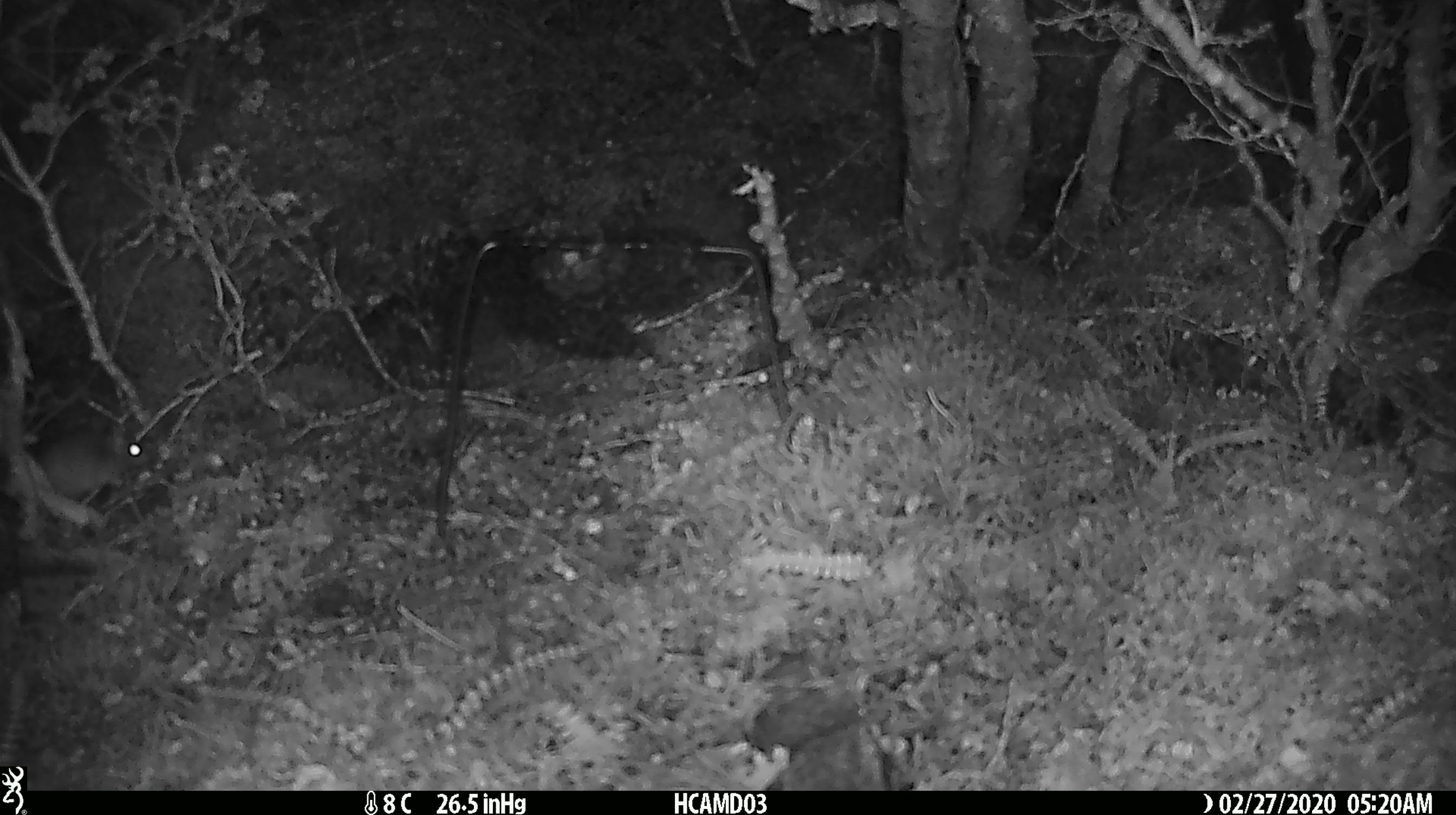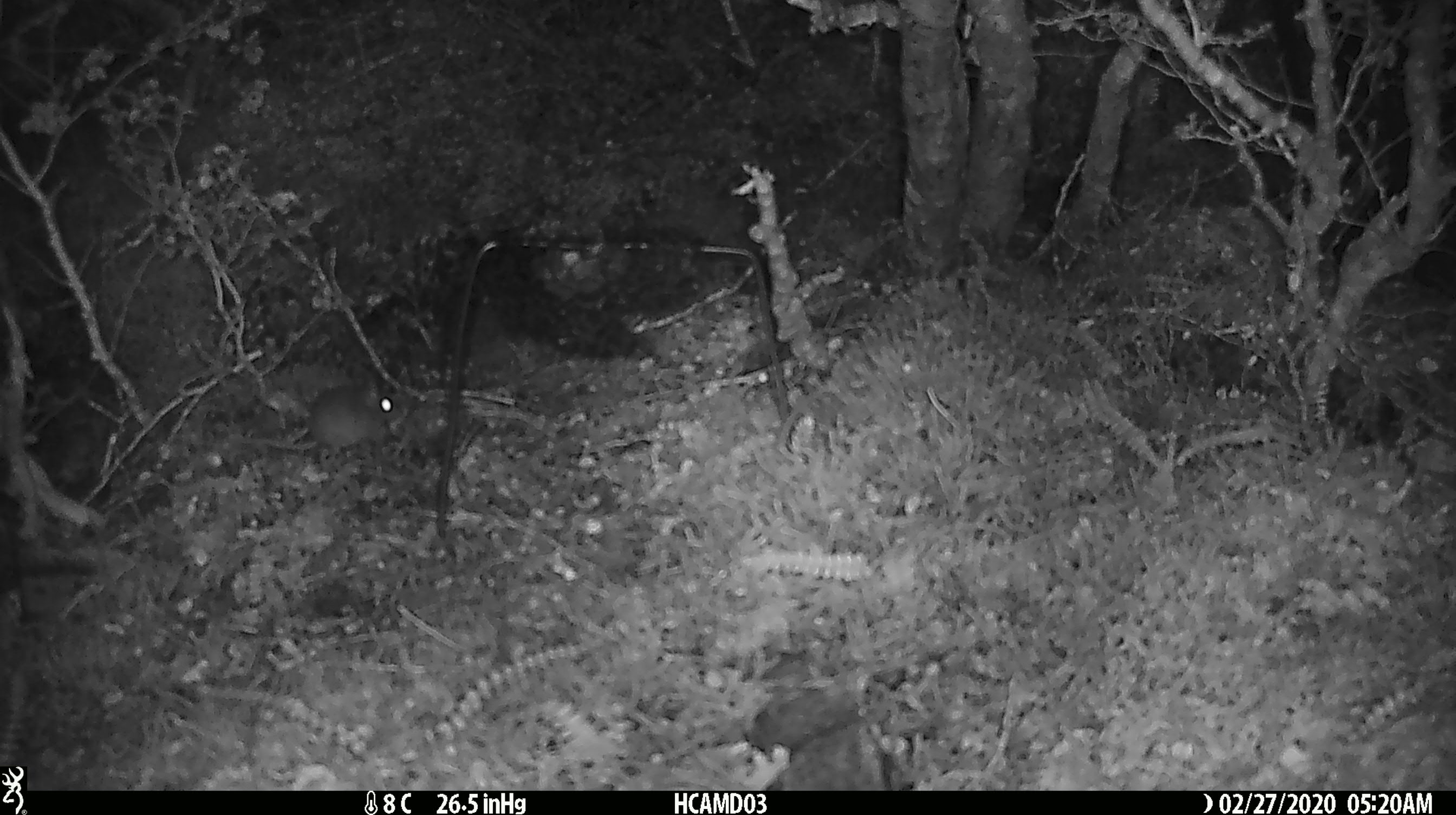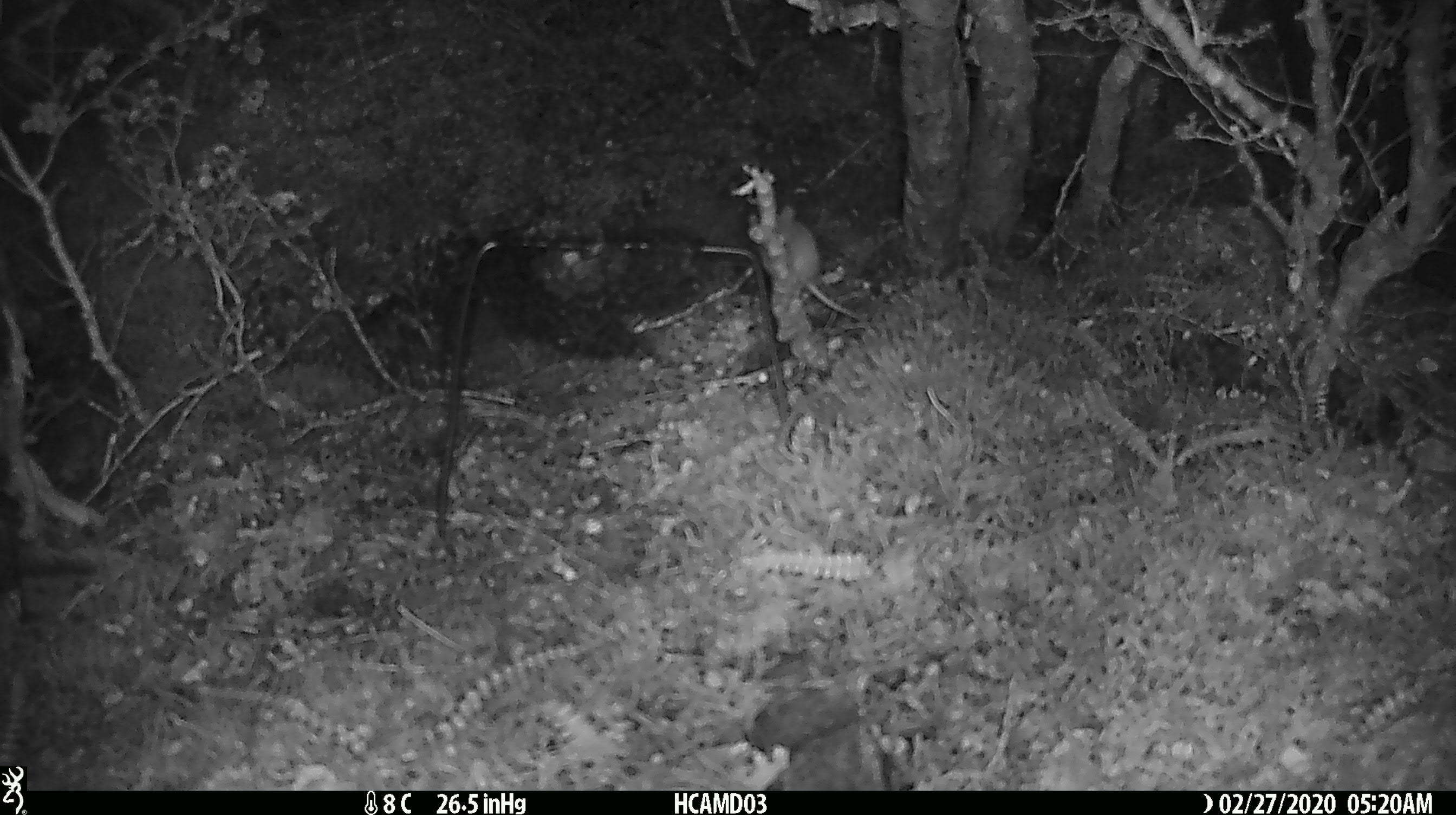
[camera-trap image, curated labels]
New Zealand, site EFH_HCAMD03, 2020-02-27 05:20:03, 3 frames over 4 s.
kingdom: Animalia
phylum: Chordata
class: Mammalia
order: Rodentia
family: Muridae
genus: Mus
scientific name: Mus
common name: mouse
Mouse (Mus).